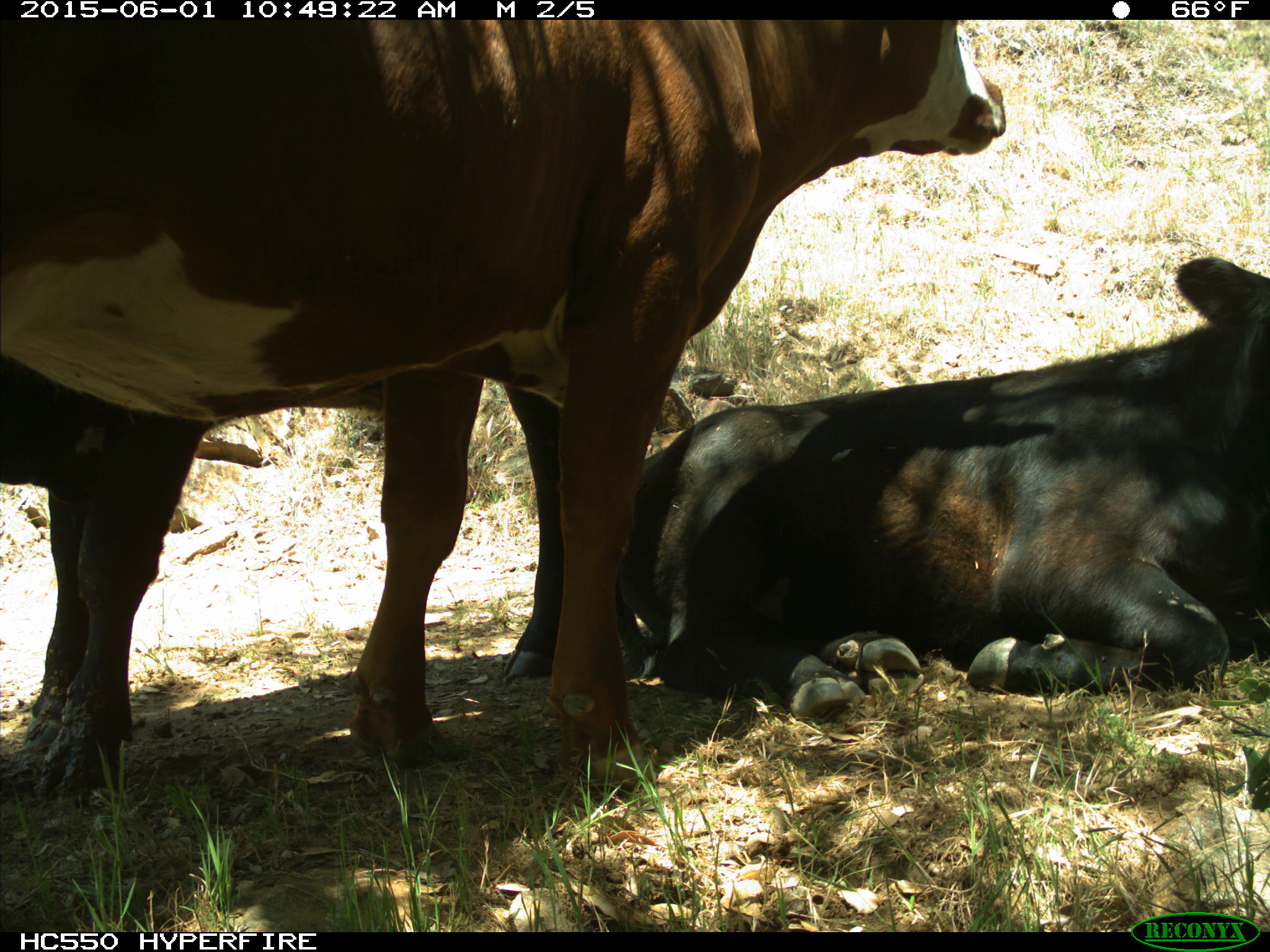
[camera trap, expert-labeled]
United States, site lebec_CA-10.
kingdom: Animalia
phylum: Chordata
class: Mammalia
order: Artiodactyla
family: Bovidae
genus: Bos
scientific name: Bos taurus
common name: domestic cow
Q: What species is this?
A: Bos taurus (domestic cow).